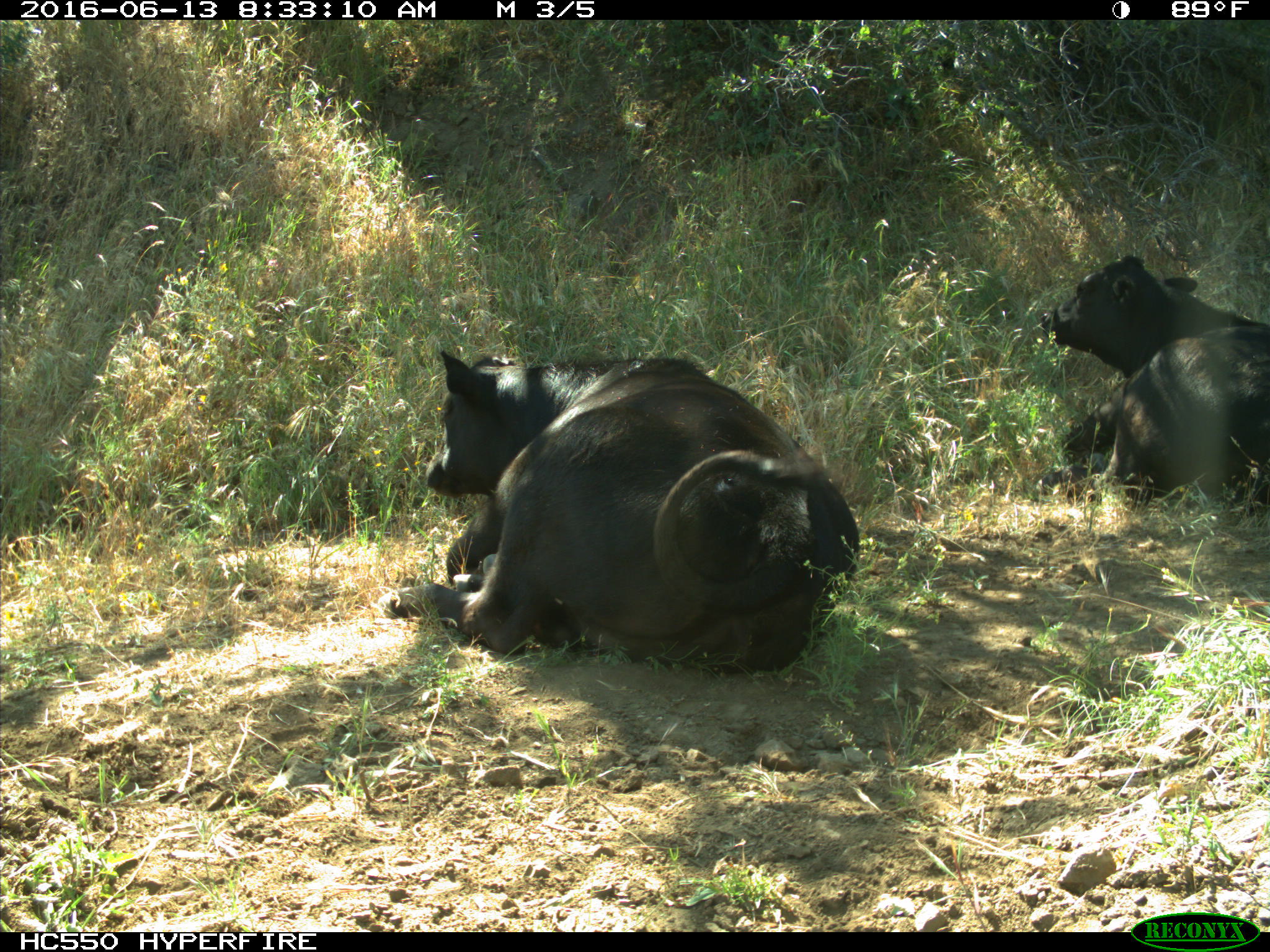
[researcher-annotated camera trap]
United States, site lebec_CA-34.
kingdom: Animalia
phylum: Chordata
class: Mammalia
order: Artiodactyla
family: Bovidae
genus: Bos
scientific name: Bos taurus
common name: domestic cow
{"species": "Bos taurus (domestic cow)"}